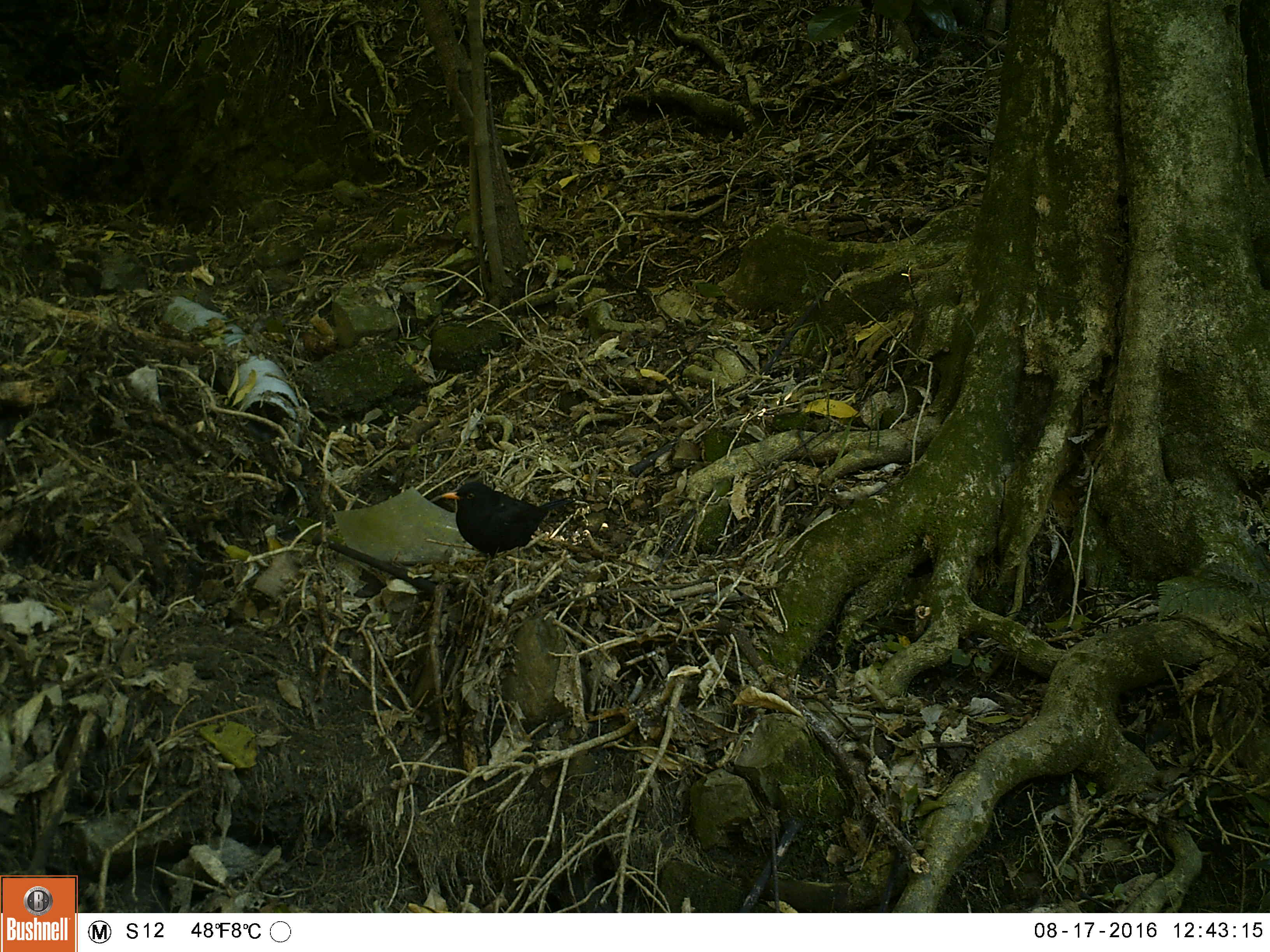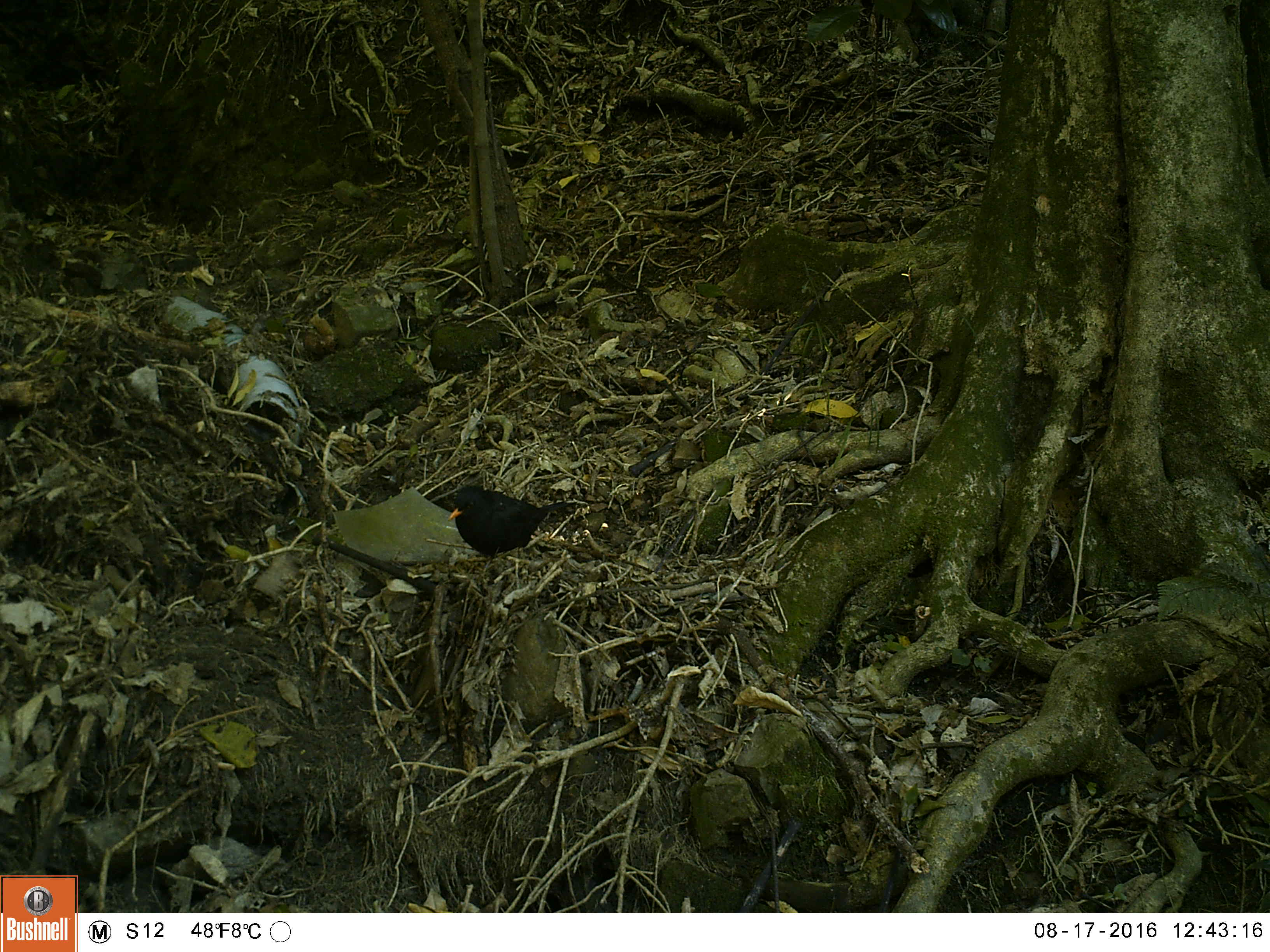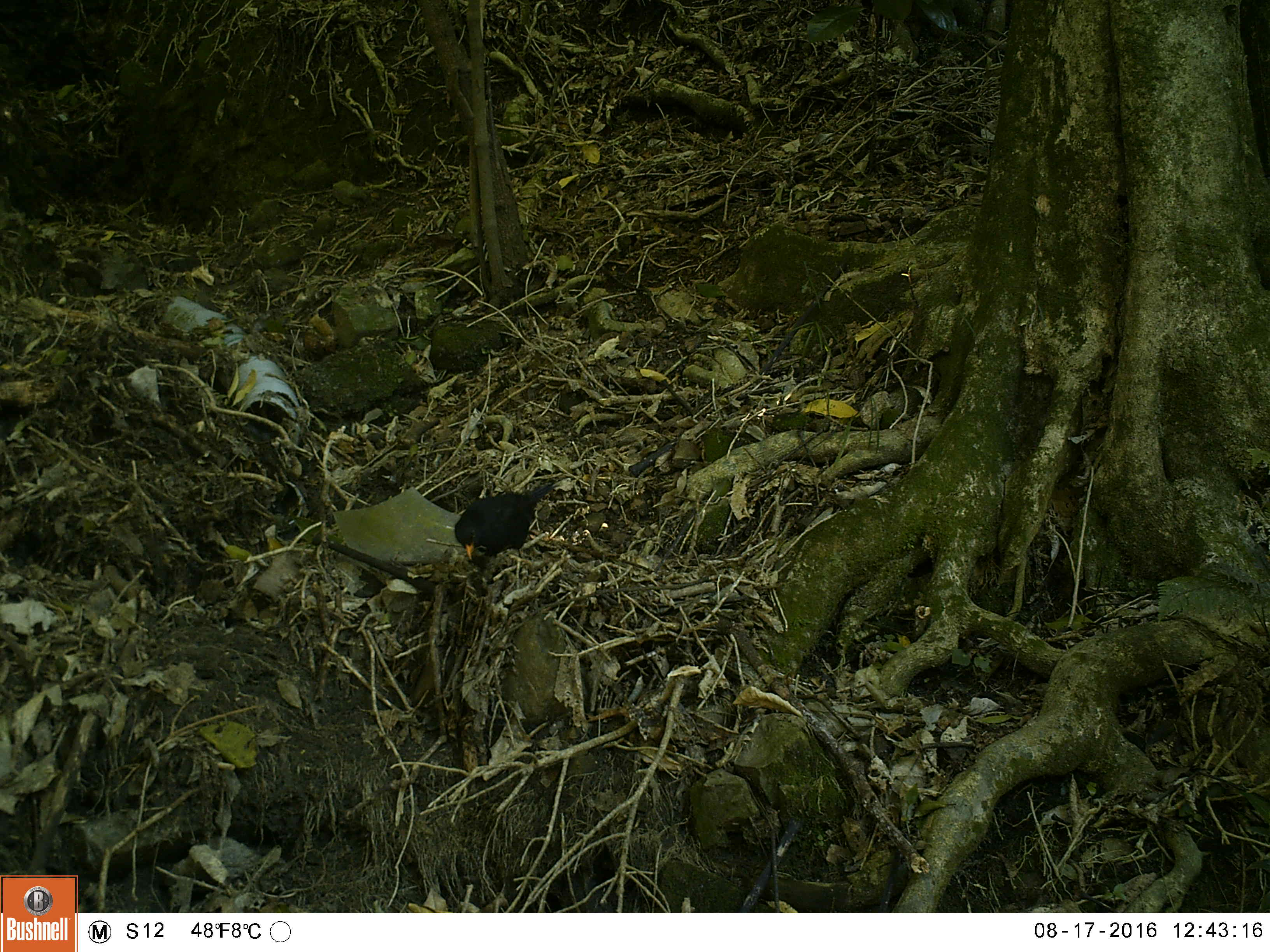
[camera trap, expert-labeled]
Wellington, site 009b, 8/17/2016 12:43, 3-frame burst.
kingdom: Animalia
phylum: Chordata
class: Aves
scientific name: Aves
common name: bird